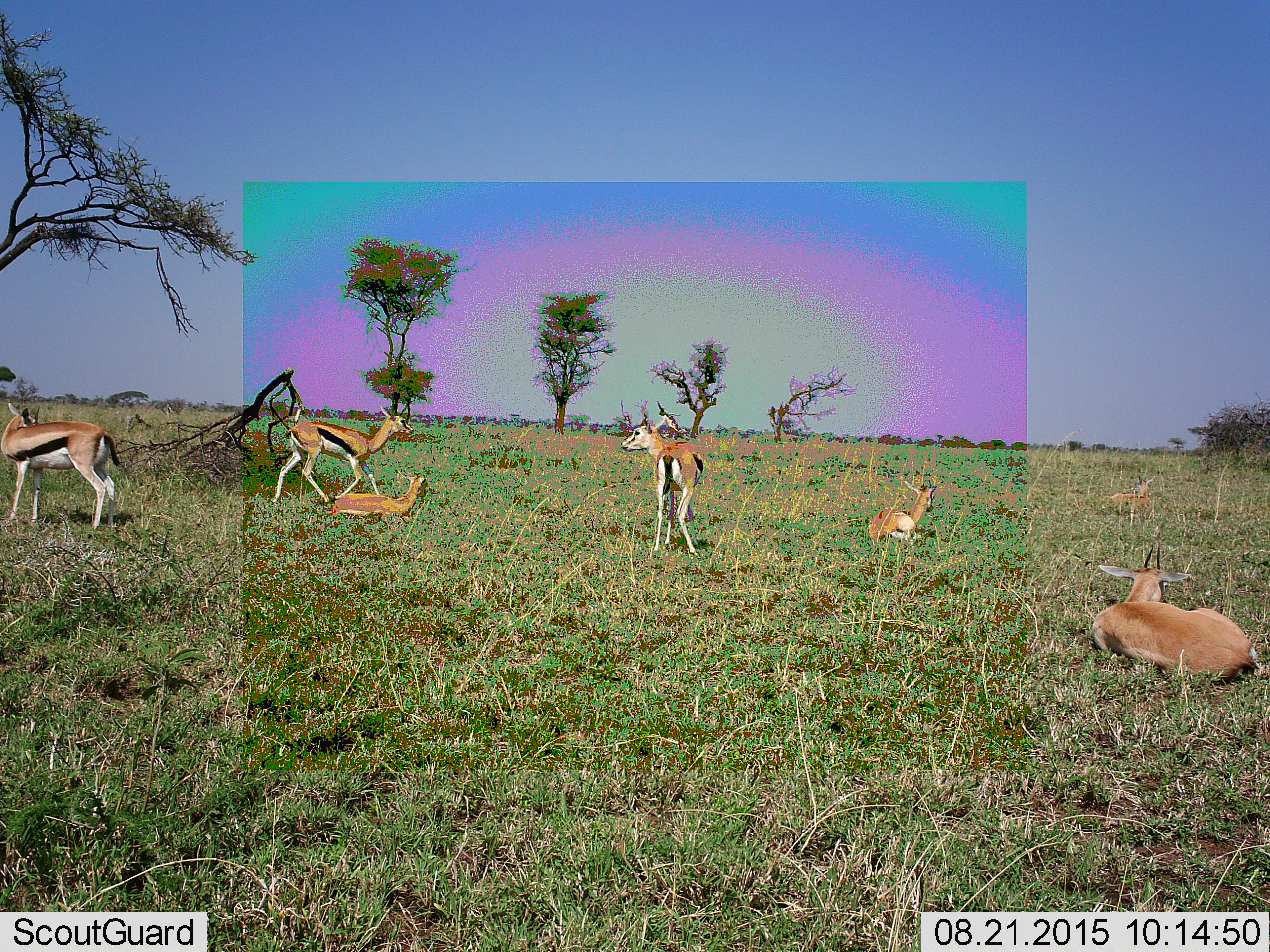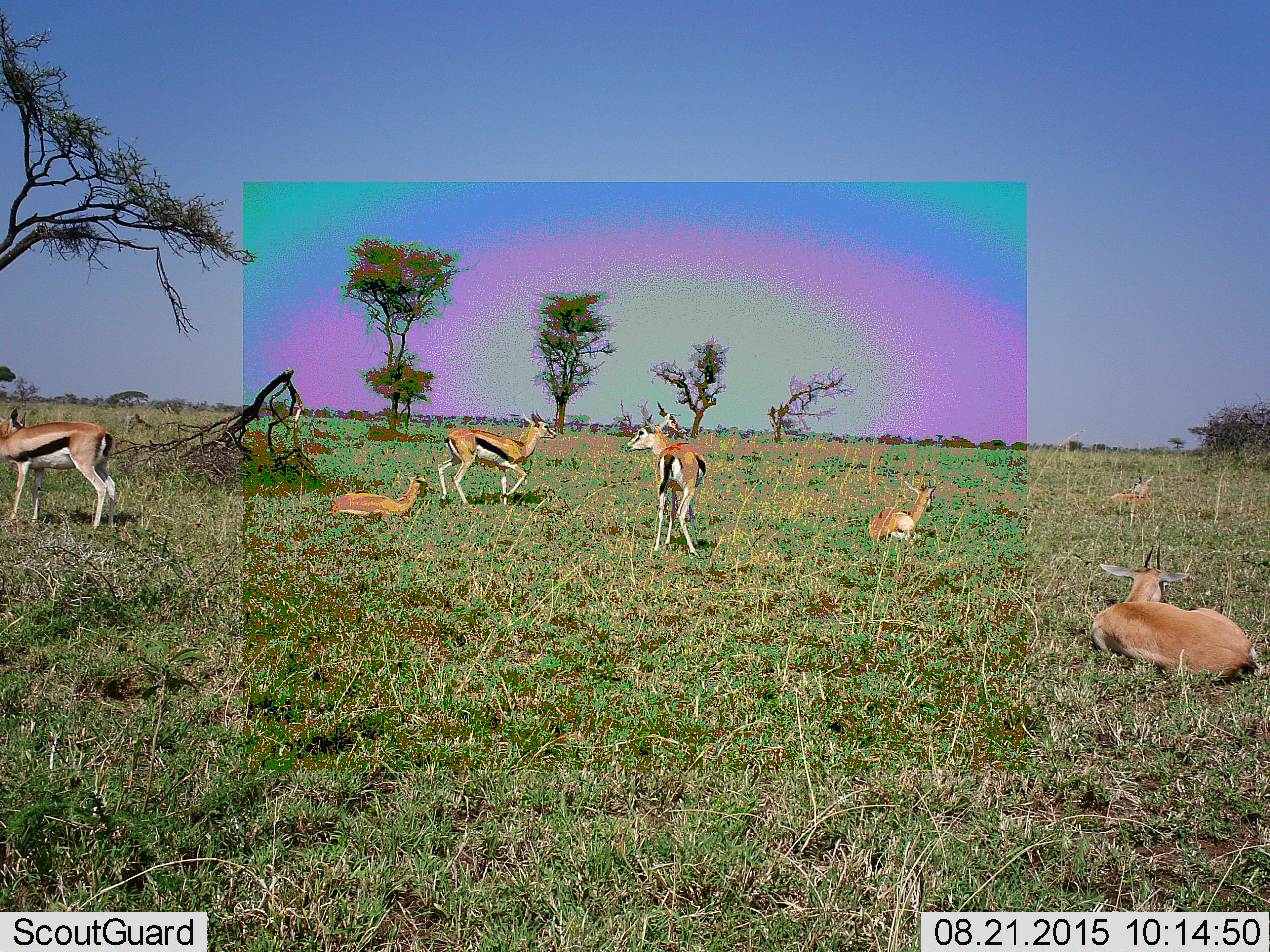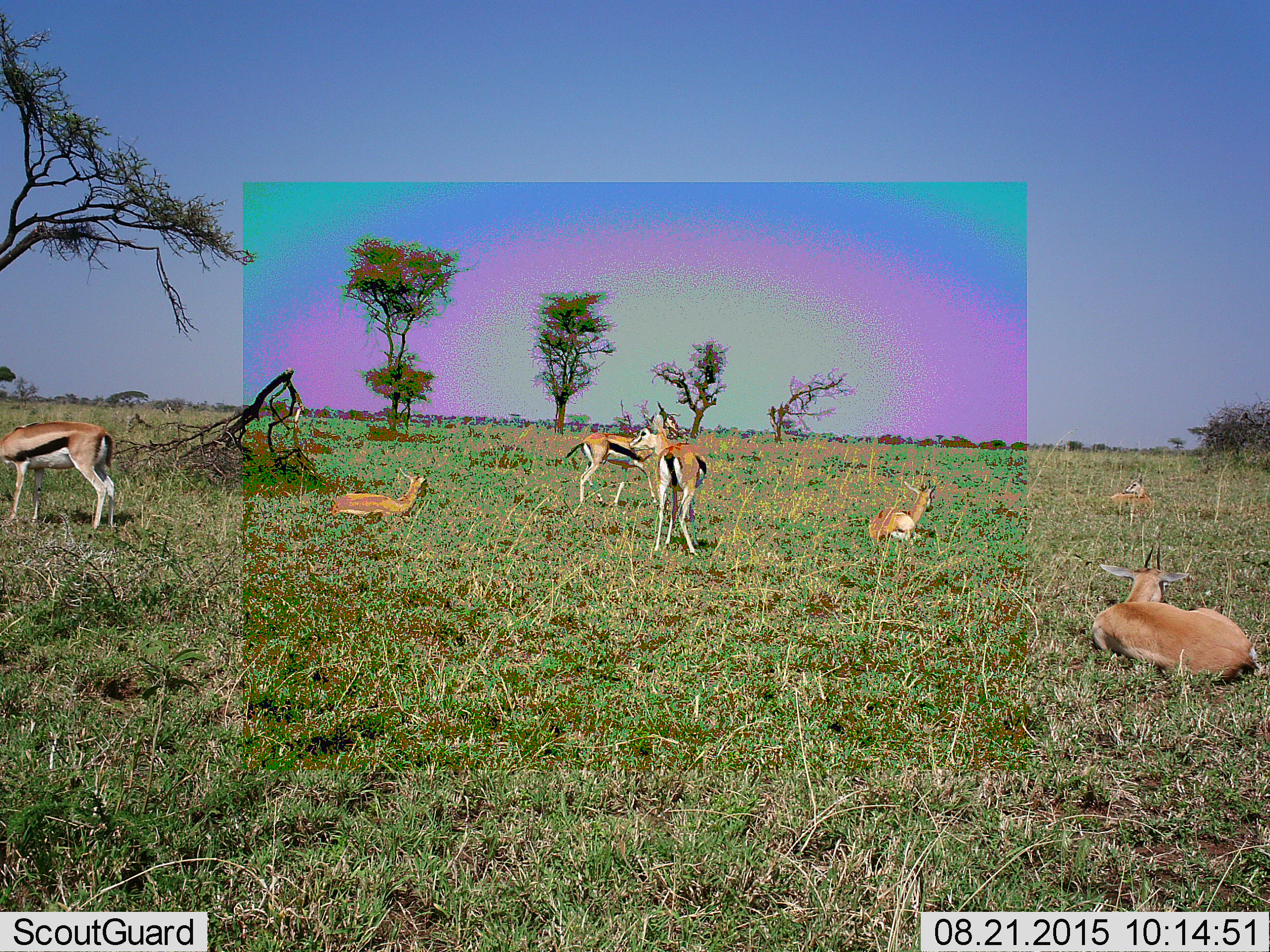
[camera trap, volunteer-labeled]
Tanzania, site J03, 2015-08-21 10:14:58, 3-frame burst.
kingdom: Animalia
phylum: Chordata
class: Mammalia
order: Artiodactyla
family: Bovidae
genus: Eudorcas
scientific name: Eudorcas thomsonii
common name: thomson's gazelle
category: gazellethomsons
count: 7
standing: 78%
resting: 78%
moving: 89%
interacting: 0%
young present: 22%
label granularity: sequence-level